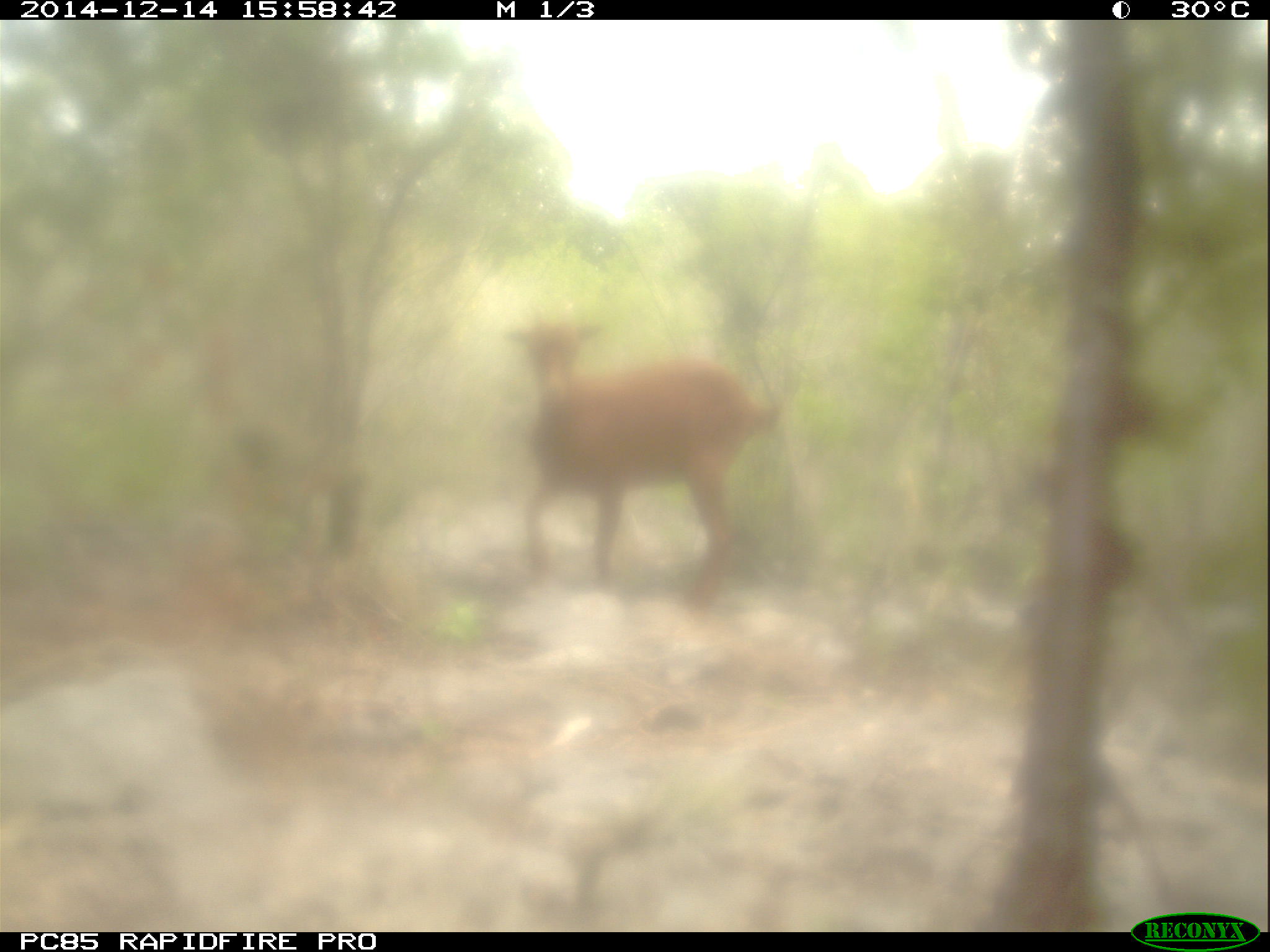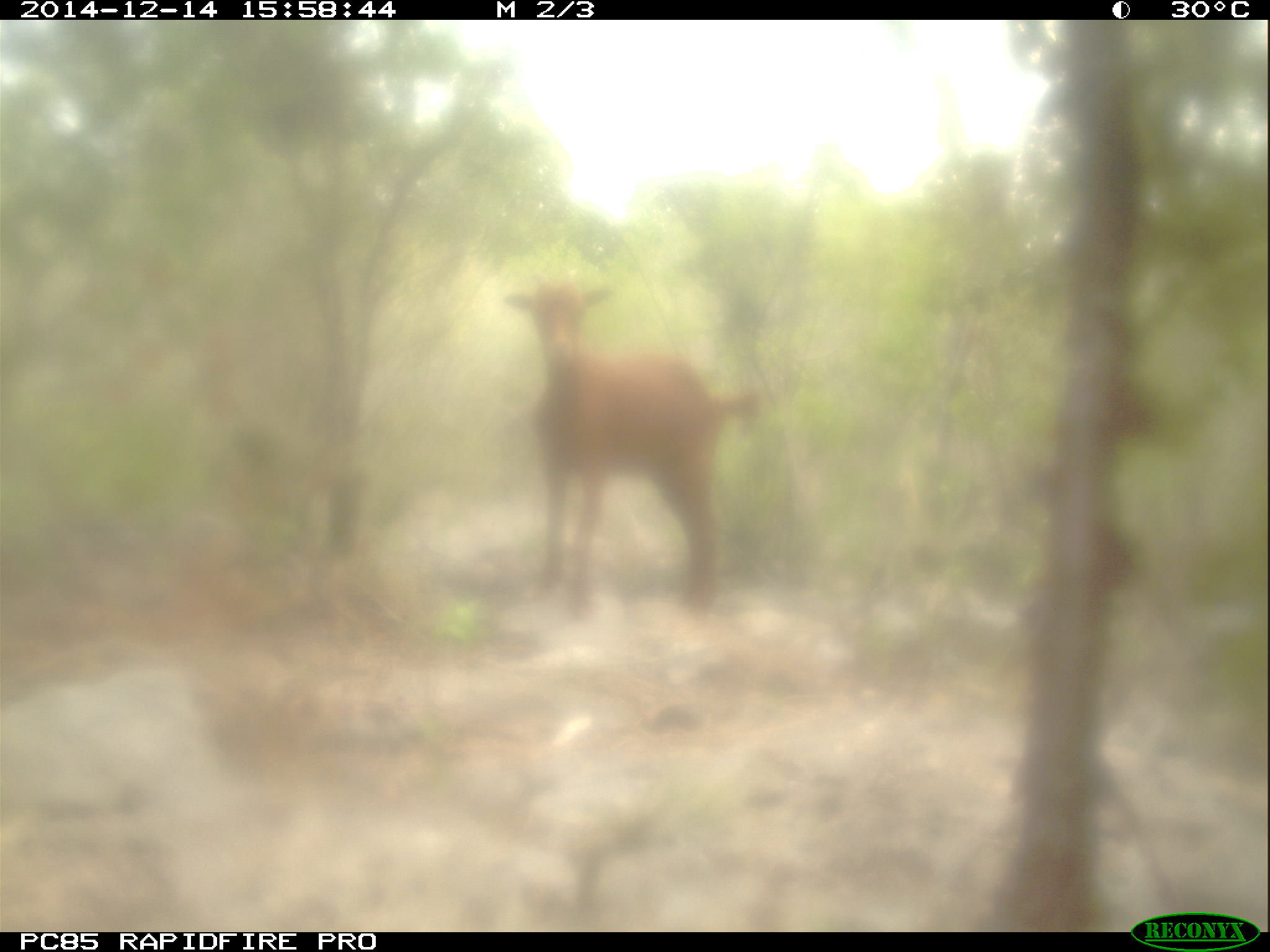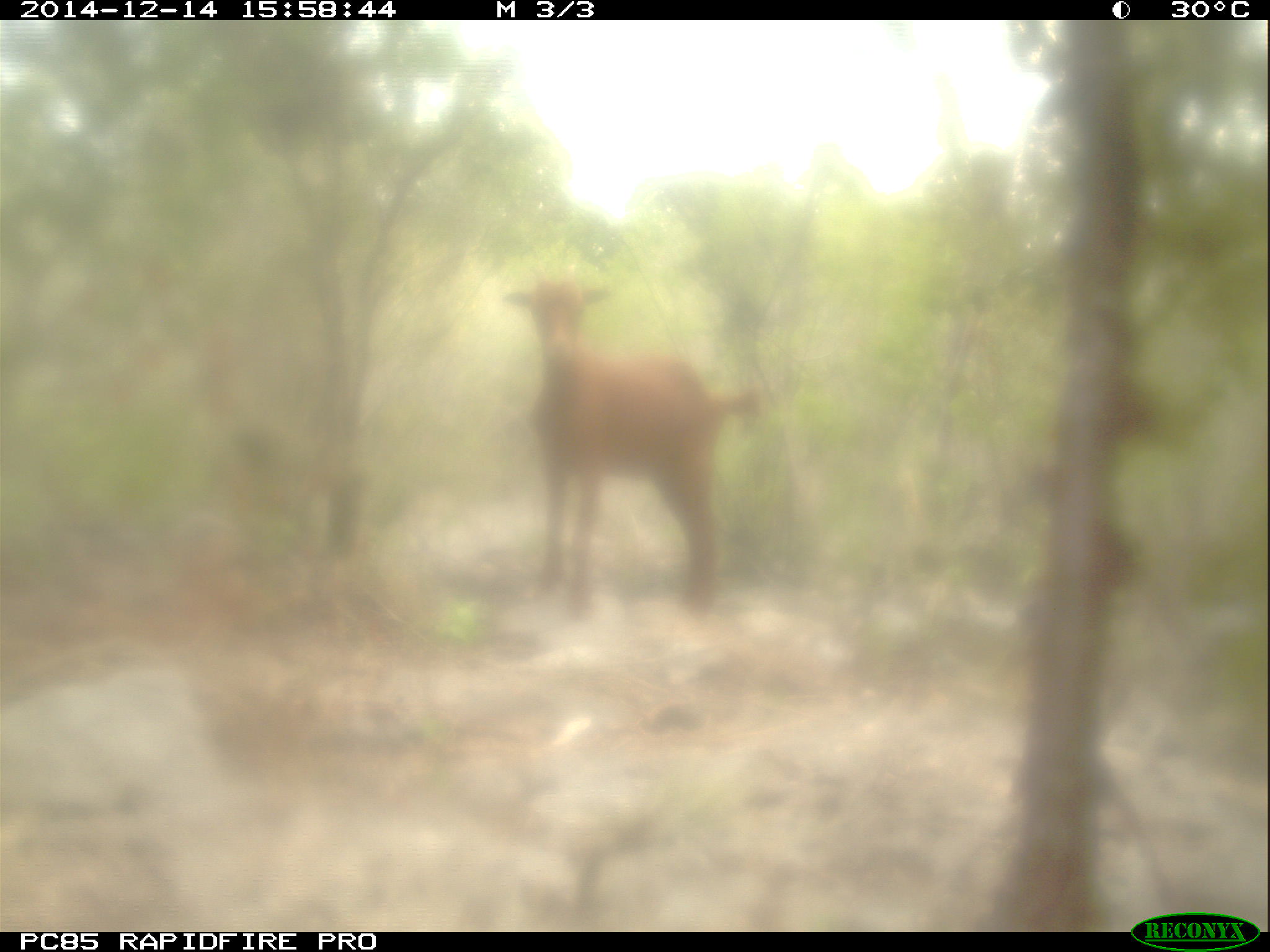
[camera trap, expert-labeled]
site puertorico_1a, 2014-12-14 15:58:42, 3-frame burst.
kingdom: Animalia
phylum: Chordata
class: Mammalia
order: Artiodactyla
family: Bovidae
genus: Capra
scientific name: Capra hircus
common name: goat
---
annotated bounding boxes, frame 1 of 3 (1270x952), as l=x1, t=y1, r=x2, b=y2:
goat: l=503, t=312, r=781, b=602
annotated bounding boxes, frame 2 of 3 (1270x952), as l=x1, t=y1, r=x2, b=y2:
goat: l=497, t=273, r=764, b=612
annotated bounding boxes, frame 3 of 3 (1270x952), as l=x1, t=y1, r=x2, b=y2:
goat: l=495, t=274, r=760, b=613